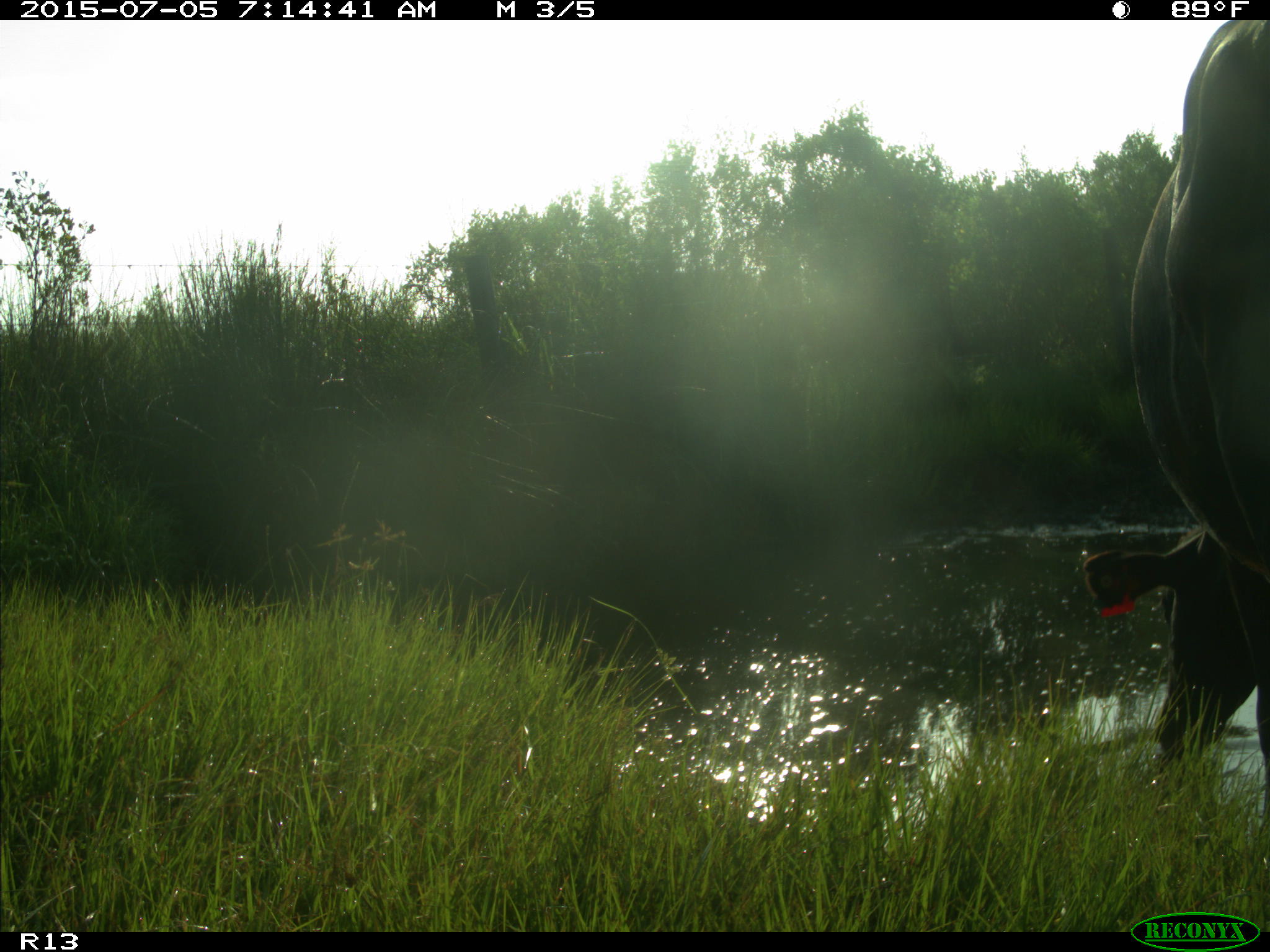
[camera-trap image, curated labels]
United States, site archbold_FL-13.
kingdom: Animalia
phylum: Chordata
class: Mammalia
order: Artiodactyla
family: Bovidae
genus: Bos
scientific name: Bos taurus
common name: domestic cow